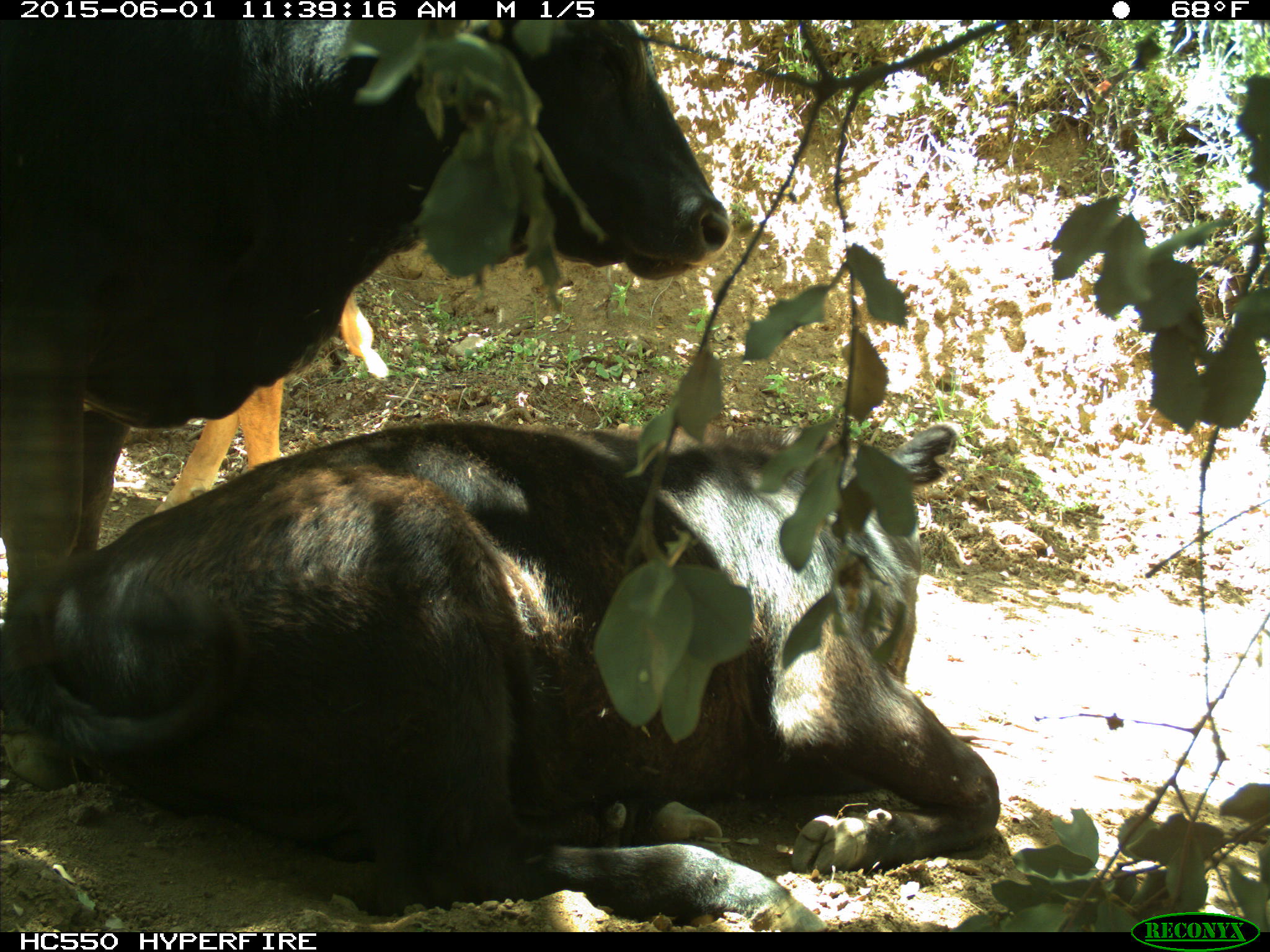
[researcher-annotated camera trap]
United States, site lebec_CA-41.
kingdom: Animalia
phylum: Chordata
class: Mammalia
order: Artiodactyla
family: Bovidae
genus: Bos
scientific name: Bos taurus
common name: domestic cow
Bos taurus (domestic cow).